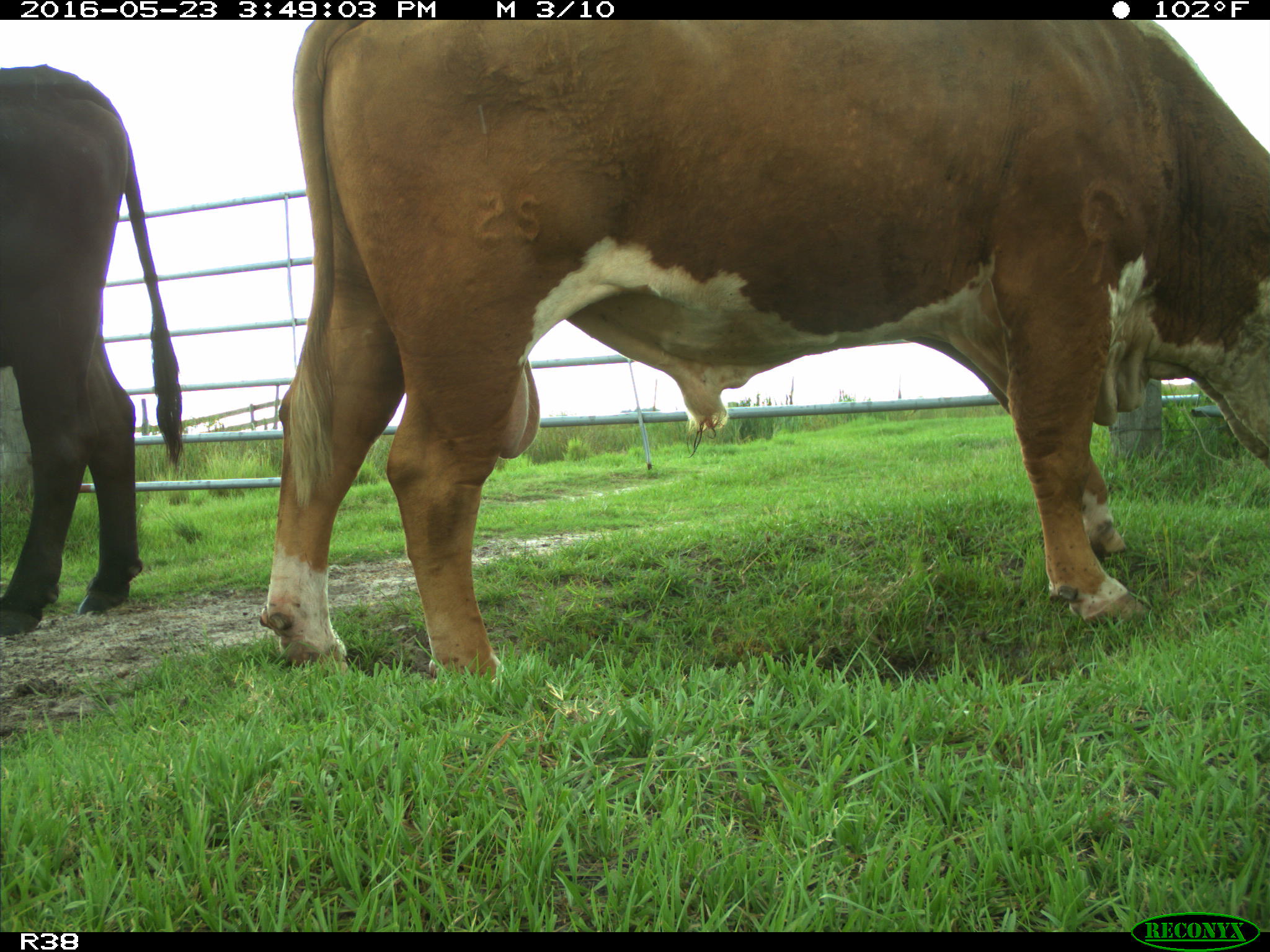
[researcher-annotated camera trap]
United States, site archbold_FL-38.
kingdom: Animalia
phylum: Chordata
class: Mammalia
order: Artiodactyla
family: Bovidae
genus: Bos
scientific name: Bos taurus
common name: domestic cow